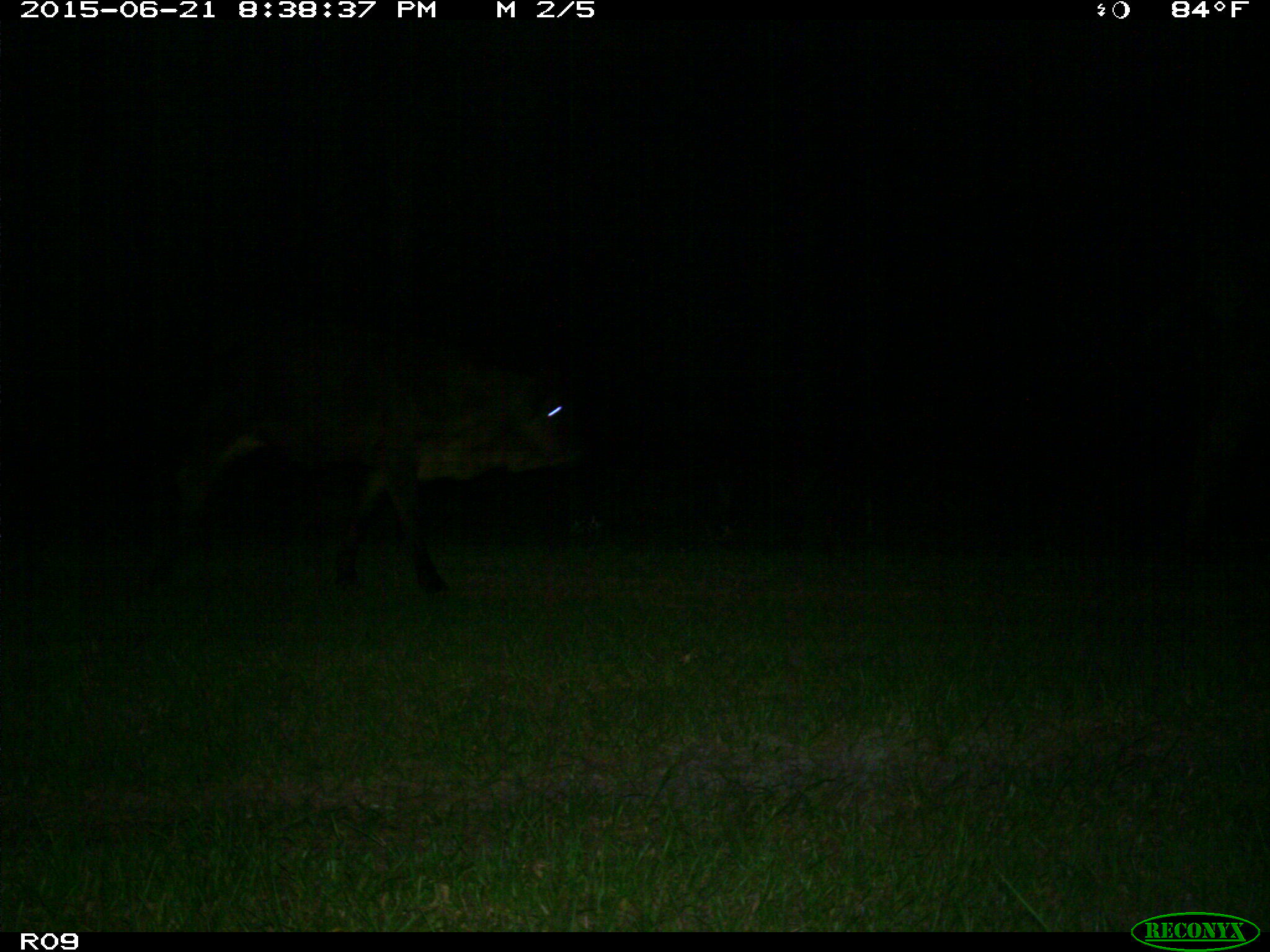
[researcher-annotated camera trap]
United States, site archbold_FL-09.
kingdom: Animalia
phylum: Chordata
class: Mammalia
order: Artiodactyla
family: Bovidae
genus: Bos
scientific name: Bos taurus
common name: domestic cow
Bos taurus (domestic cow).